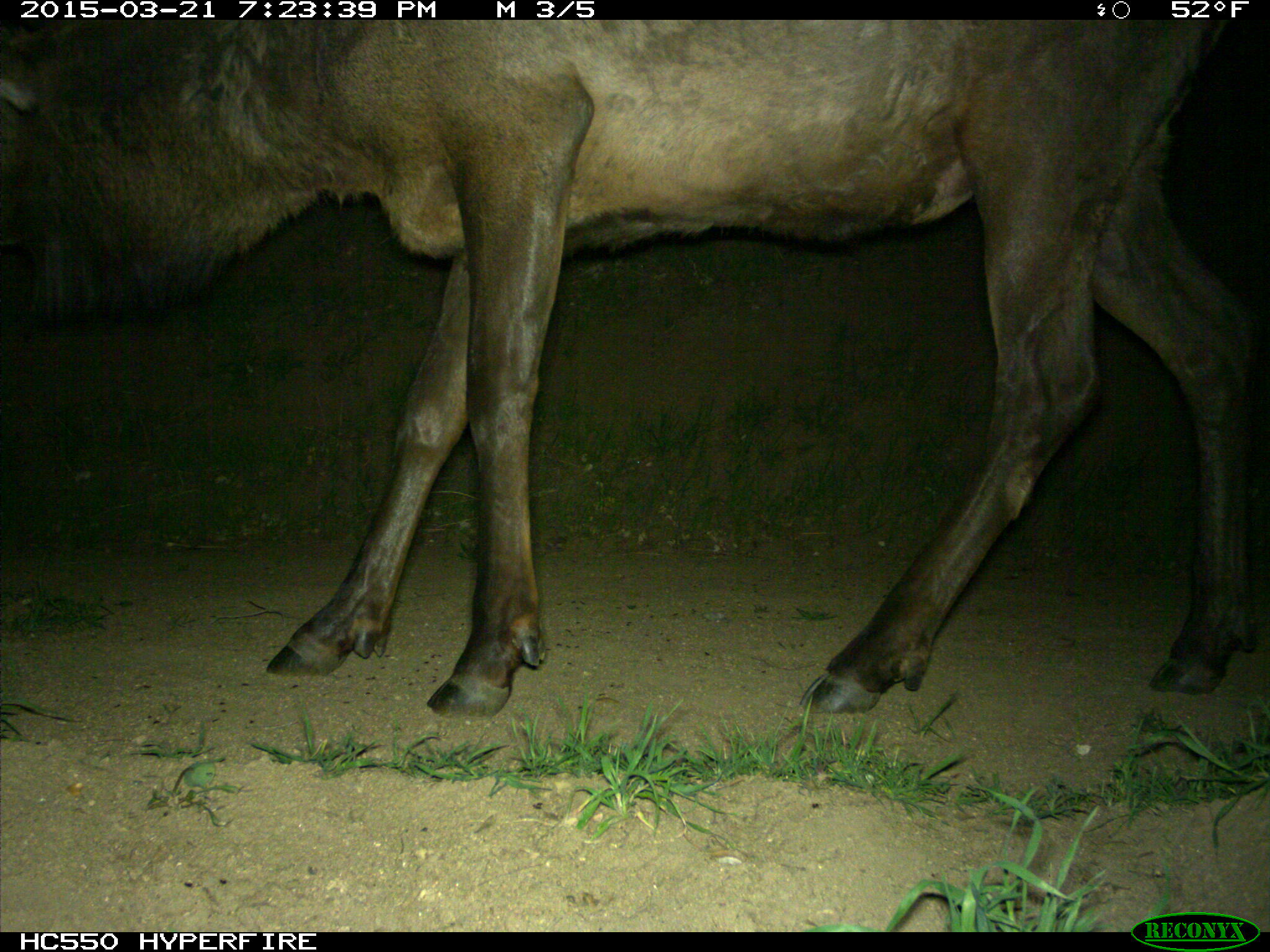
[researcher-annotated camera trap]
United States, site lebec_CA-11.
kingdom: Animalia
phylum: Chordata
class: Mammalia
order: Artiodactyla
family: Cervidae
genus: Cervus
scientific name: Cervus canadensis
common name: elk